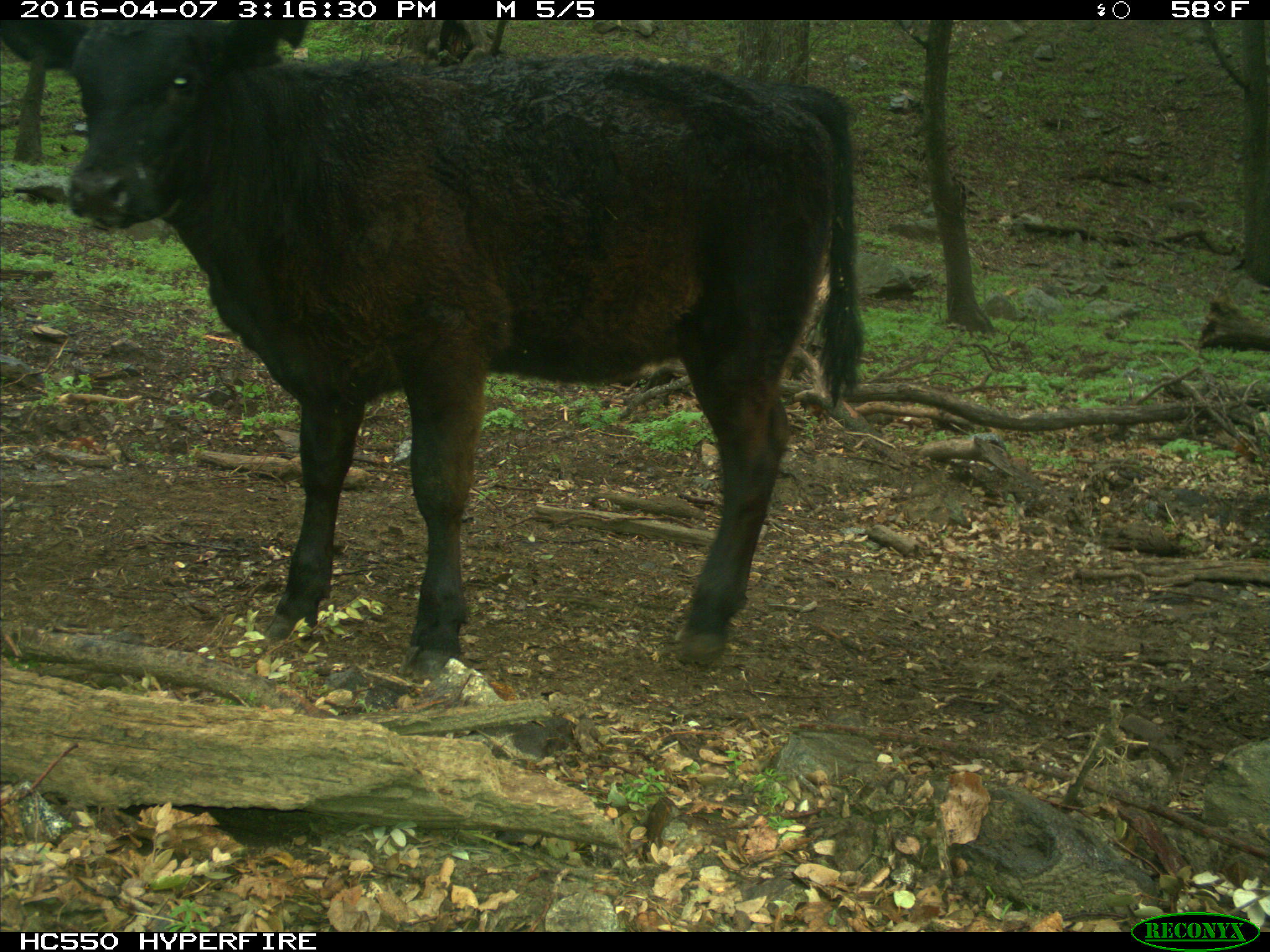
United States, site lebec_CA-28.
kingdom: Animalia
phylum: Chordata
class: Mammalia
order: Artiodactyla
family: Bovidae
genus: Bos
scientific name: Bos taurus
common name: domestic cow